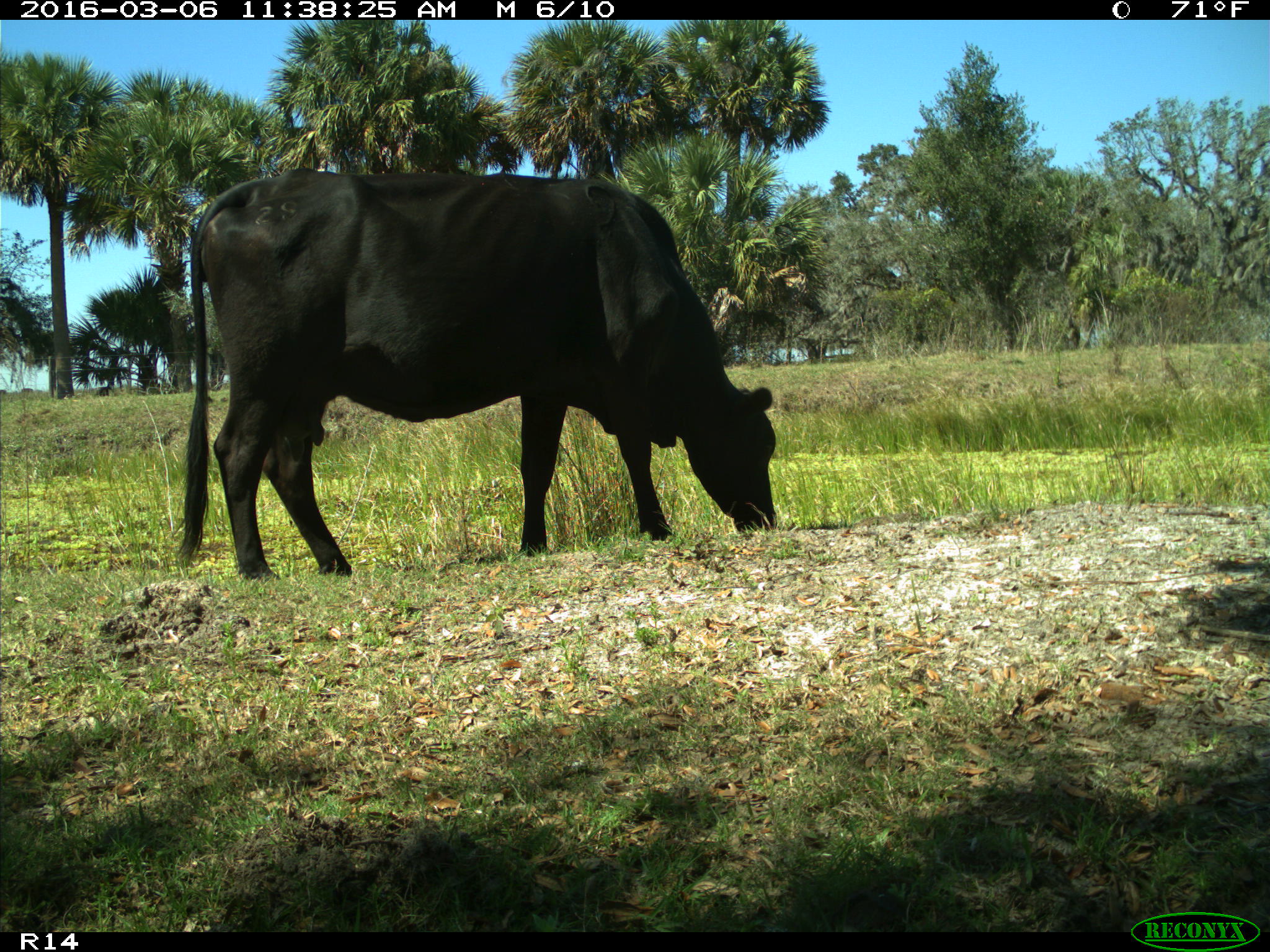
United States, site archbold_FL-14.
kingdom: Animalia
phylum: Chordata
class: Mammalia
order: Artiodactyla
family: Bovidae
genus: Bos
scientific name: Bos taurus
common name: domestic cow